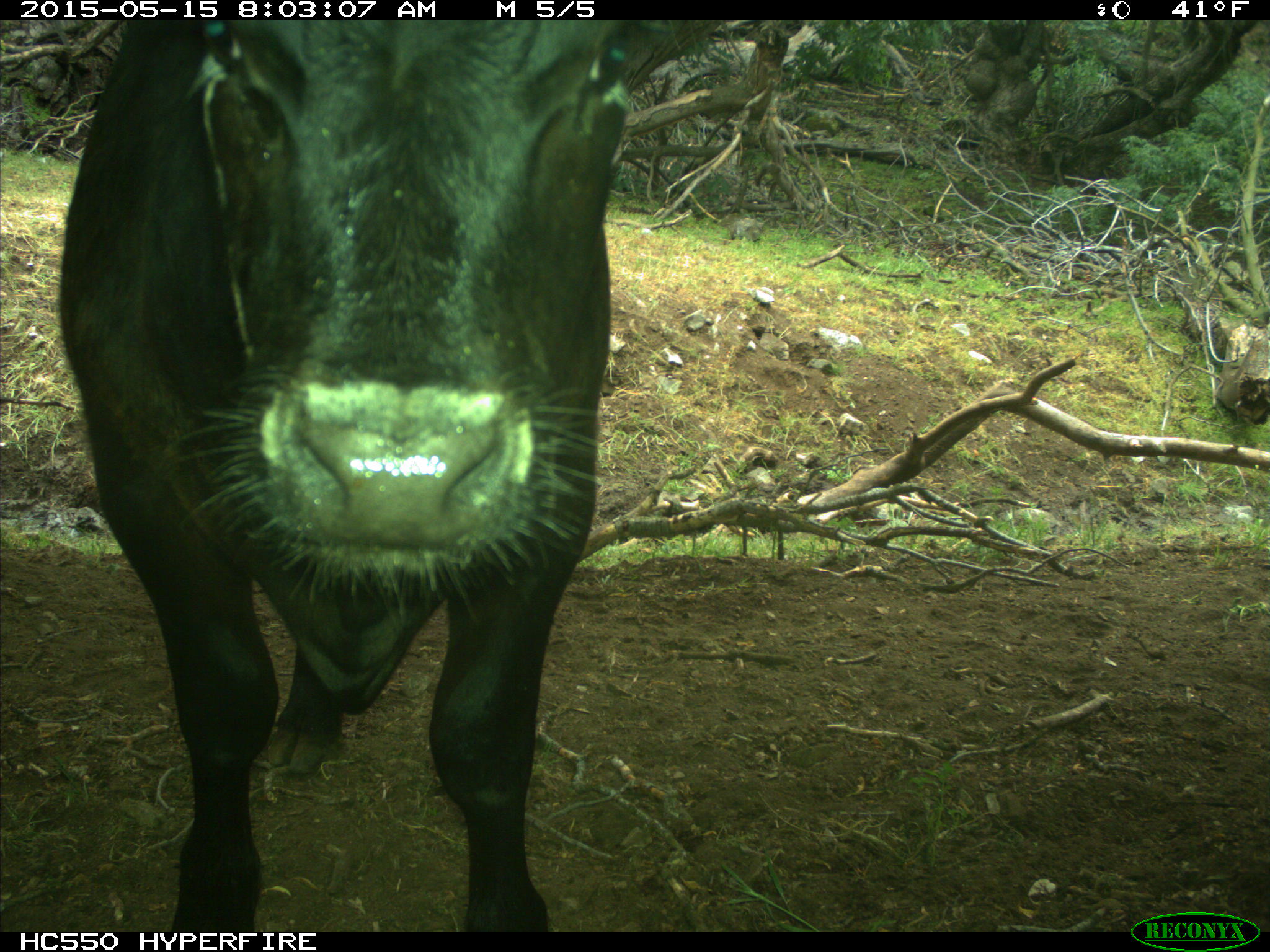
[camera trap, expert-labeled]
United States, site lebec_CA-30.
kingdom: Animalia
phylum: Chordata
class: Mammalia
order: Artiodactyla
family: Bovidae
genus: Bos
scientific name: Bos taurus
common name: domestic cow